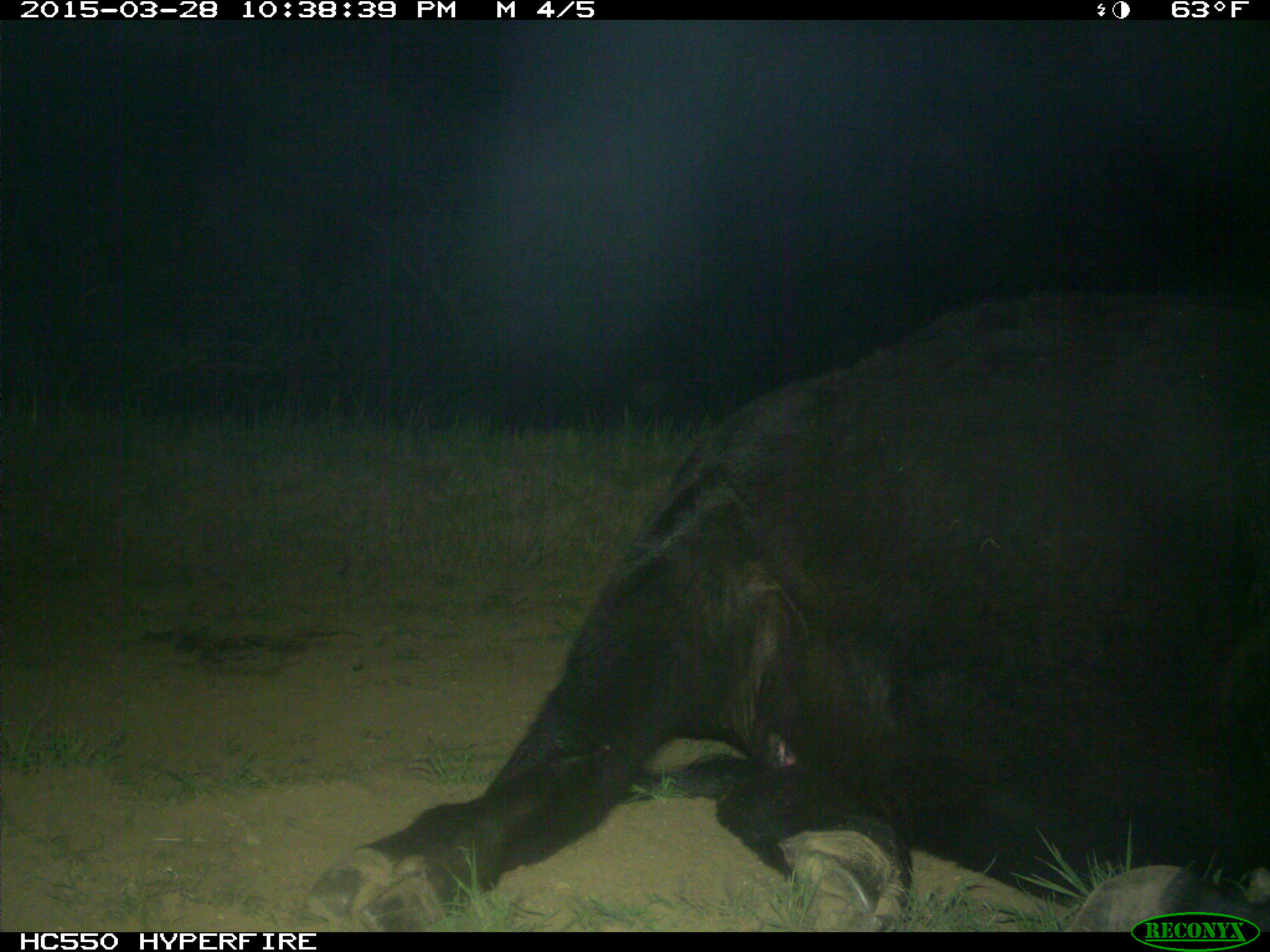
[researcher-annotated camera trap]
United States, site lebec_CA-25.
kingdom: Animalia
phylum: Chordata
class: Mammalia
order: Artiodactyla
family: Bovidae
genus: Bos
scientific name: Bos taurus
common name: domestic cow